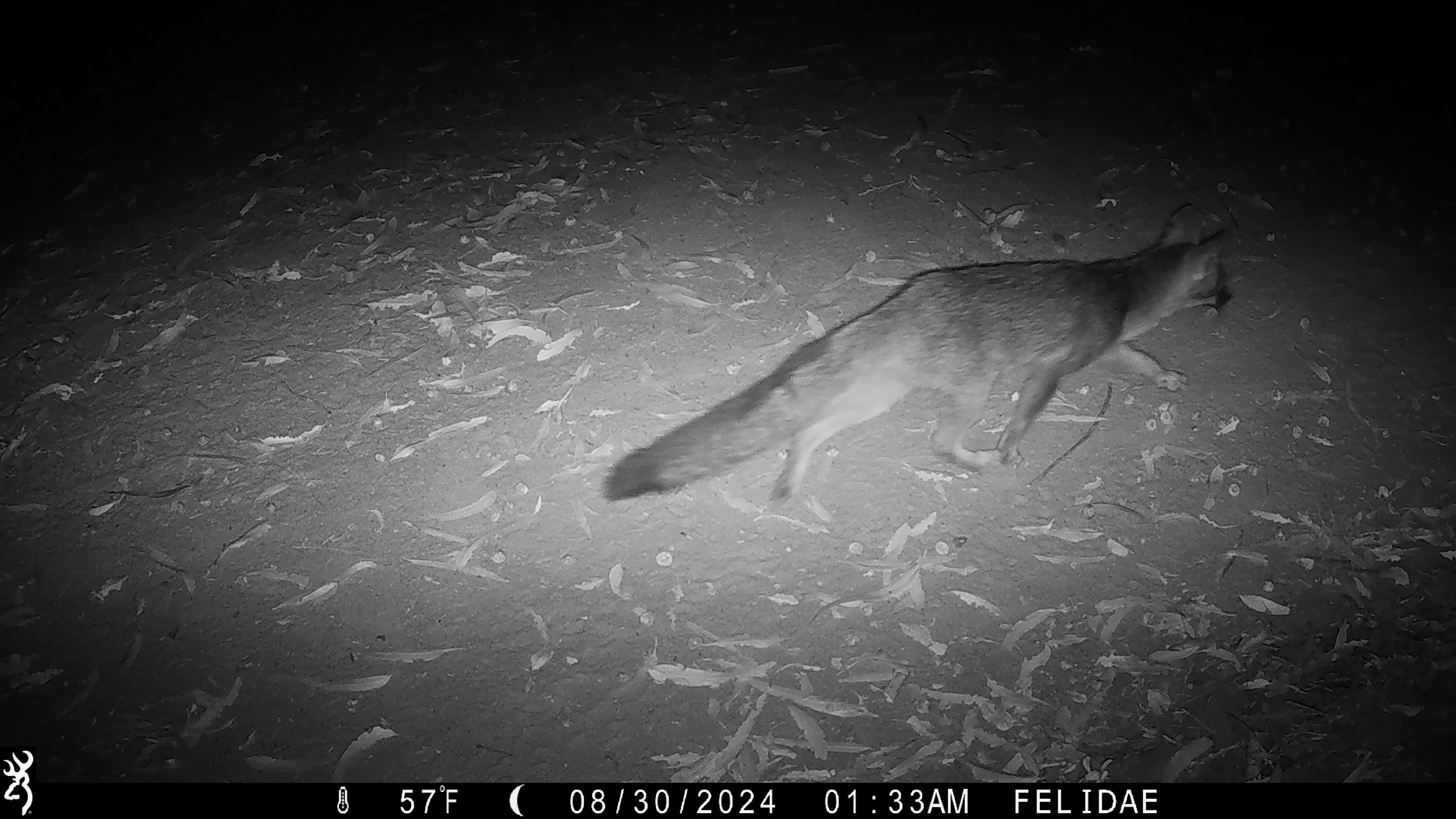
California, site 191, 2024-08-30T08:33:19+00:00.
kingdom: Animalia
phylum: Chordata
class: Mammalia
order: Carnivora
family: Canidae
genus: Urocyon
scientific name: Urocyon cinereoargenteus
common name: gray fox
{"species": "gray fox (Urocyon cinereoargenteus)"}